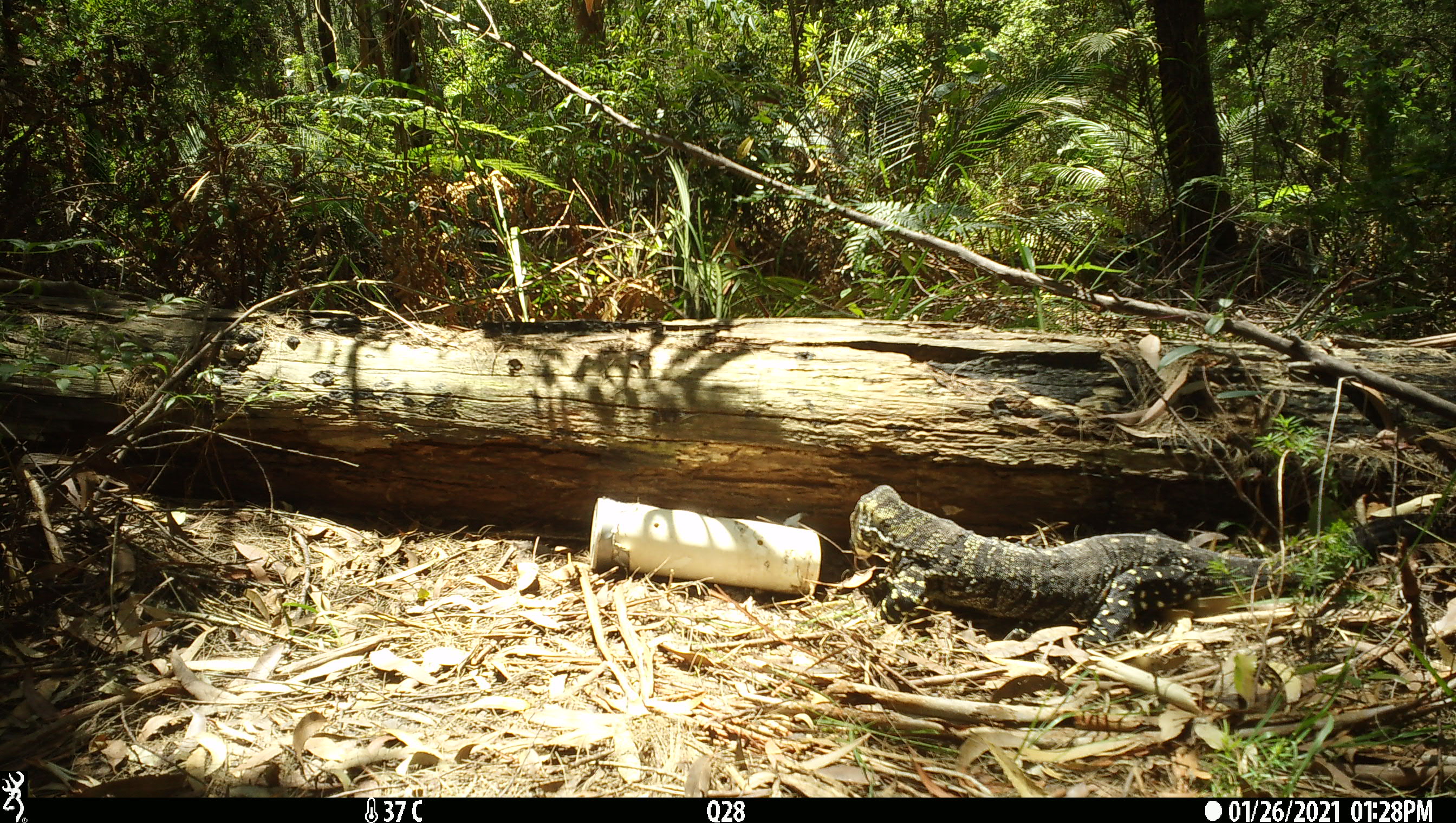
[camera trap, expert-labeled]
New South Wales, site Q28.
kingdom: Animalia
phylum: Chordata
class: Reptilia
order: Squamata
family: Varanidae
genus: Varanus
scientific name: Varanus varius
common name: lace monitor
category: goanna